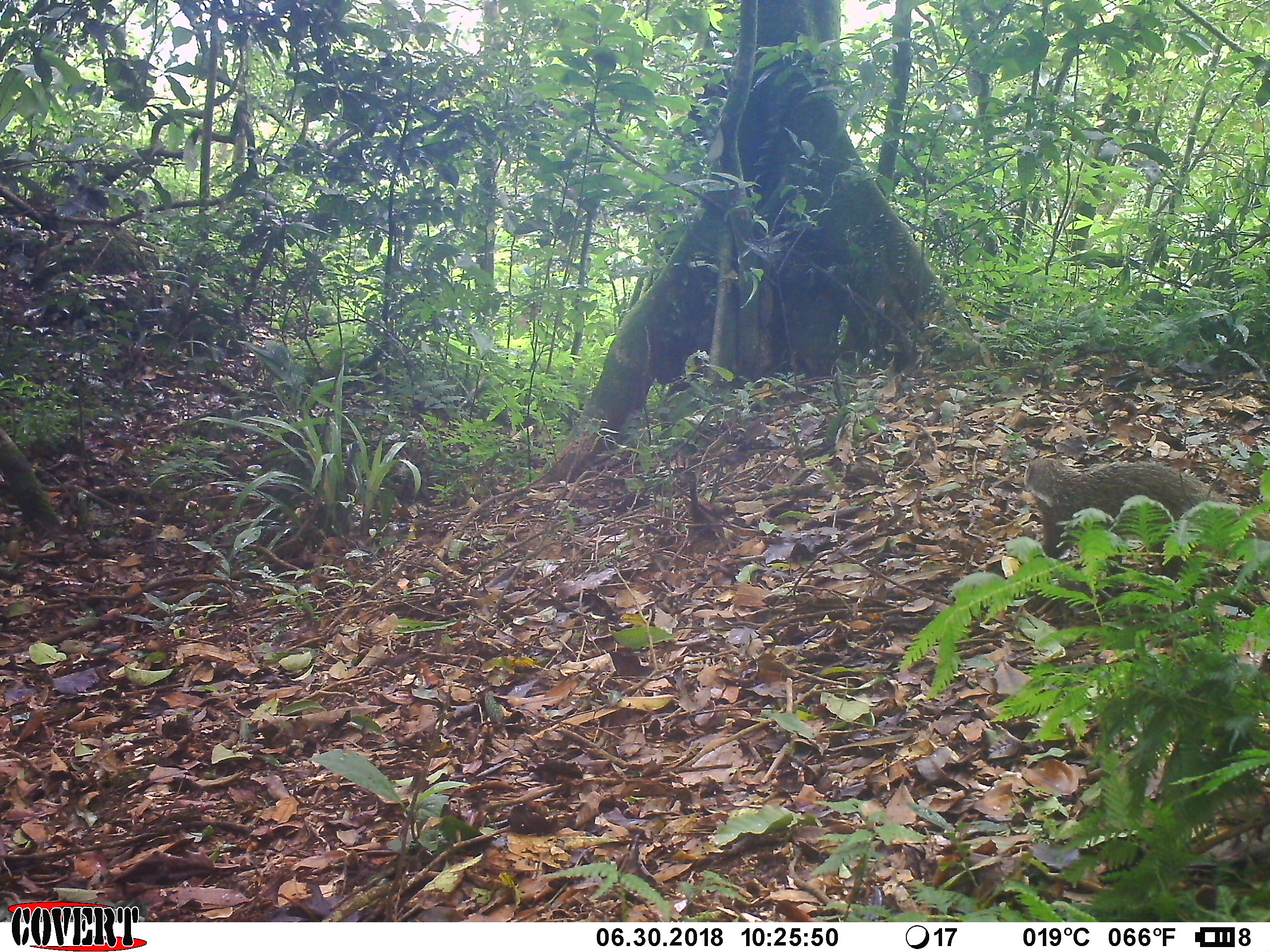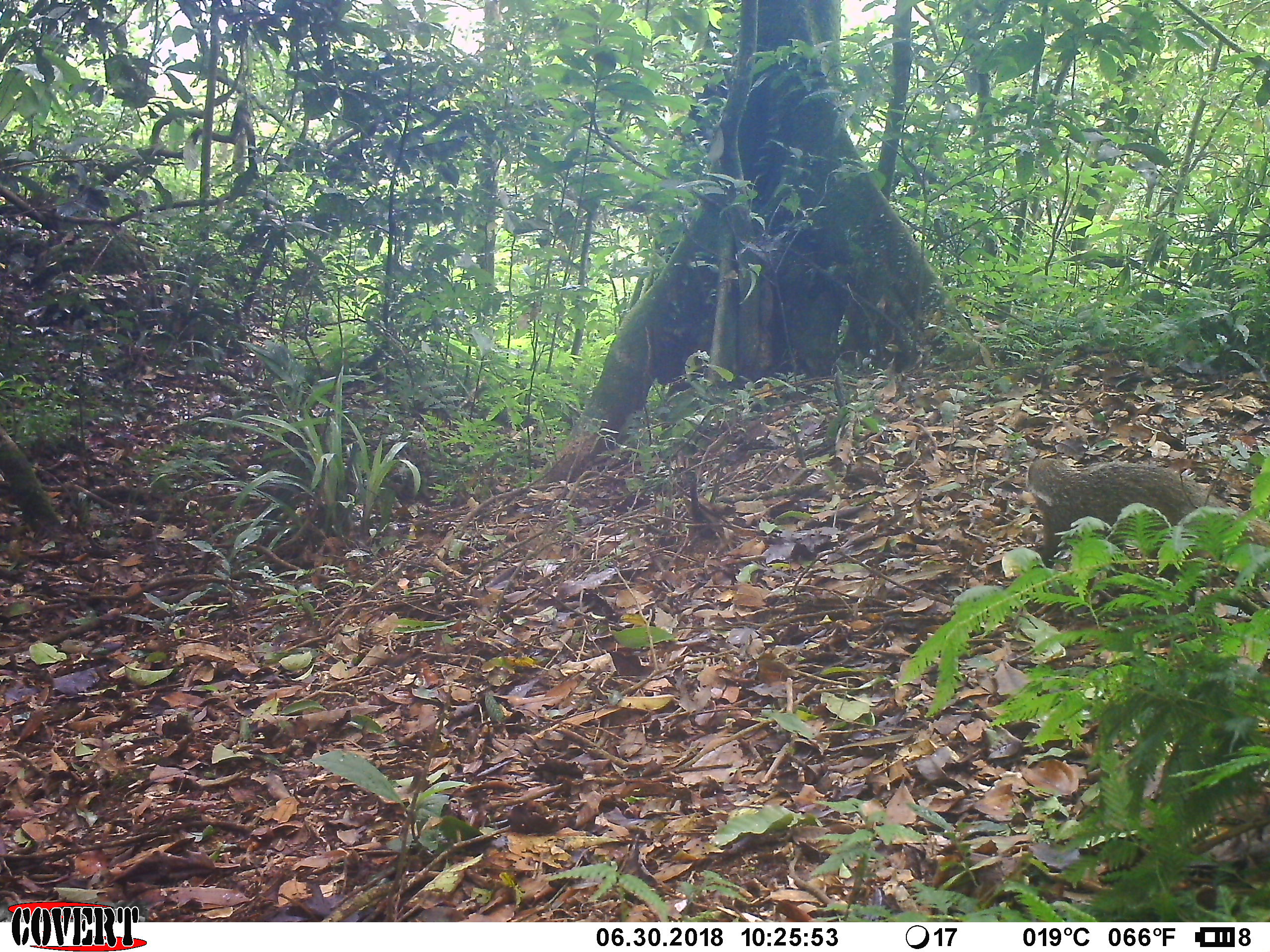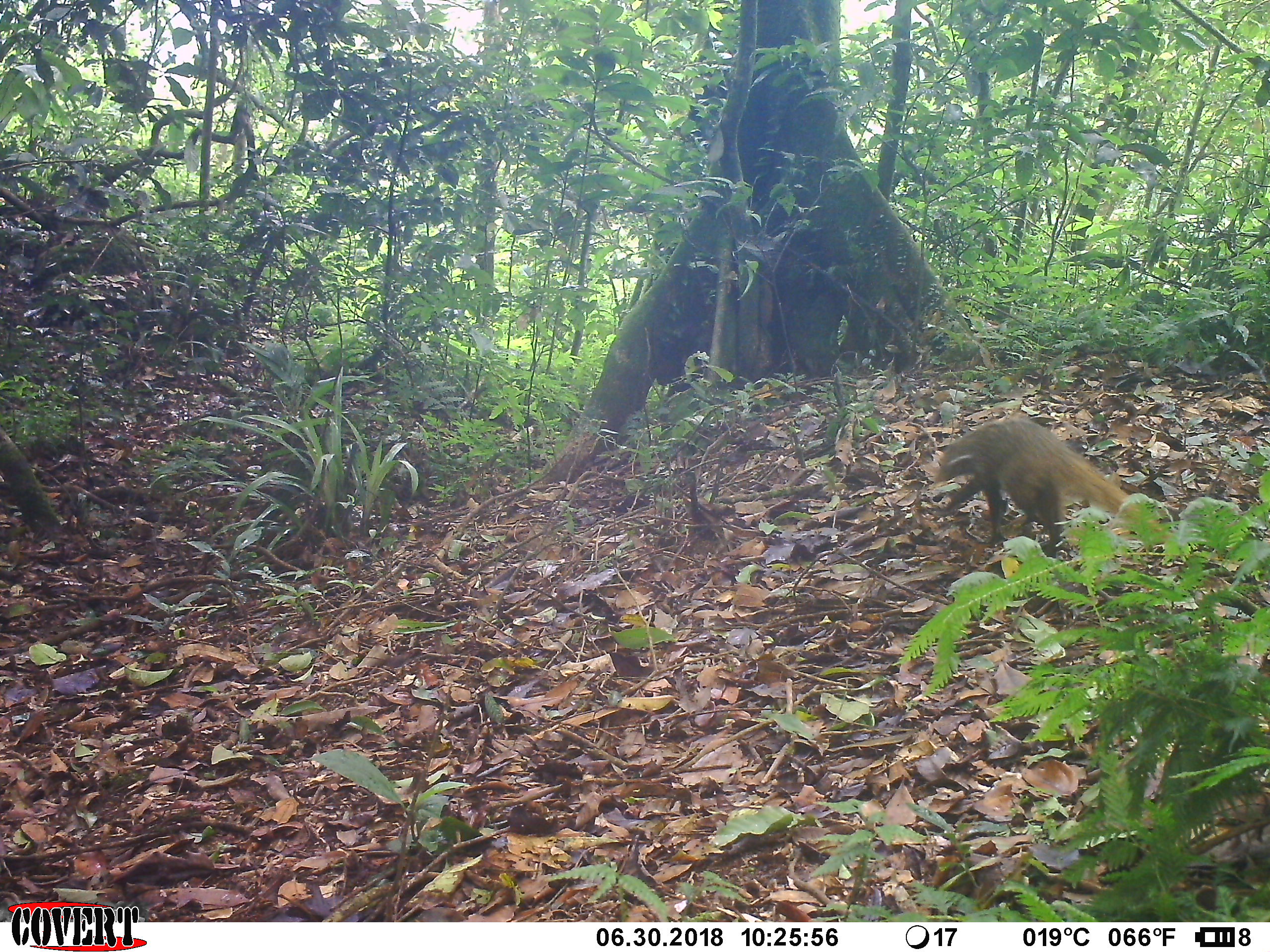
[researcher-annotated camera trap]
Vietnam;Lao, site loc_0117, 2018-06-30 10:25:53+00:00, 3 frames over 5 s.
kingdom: Animalia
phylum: Chordata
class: Mammalia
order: Carnivora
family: Herpestidae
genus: Urva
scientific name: Urva urva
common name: crab-eating mongoose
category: crab eating mongoose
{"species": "crab eating mongoose (crab-eating mongoose) (Urva urva)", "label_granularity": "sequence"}